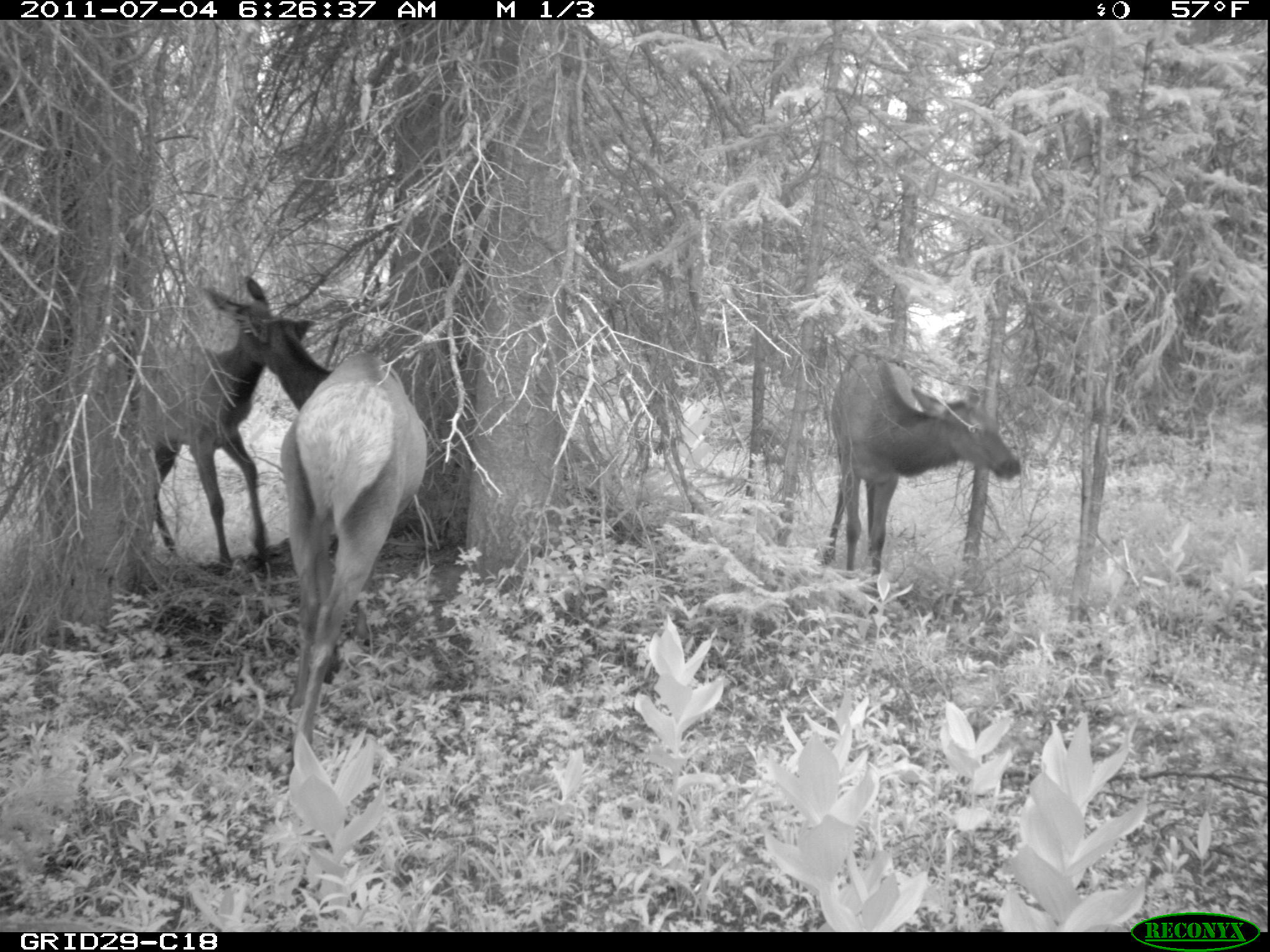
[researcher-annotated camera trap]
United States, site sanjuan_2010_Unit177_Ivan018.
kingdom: Animalia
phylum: Chordata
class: Mammalia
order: Artiodactyla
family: Cervidae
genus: Cervus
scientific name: Cervus elaphus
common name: red deer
Cervus elaphus (red deer).